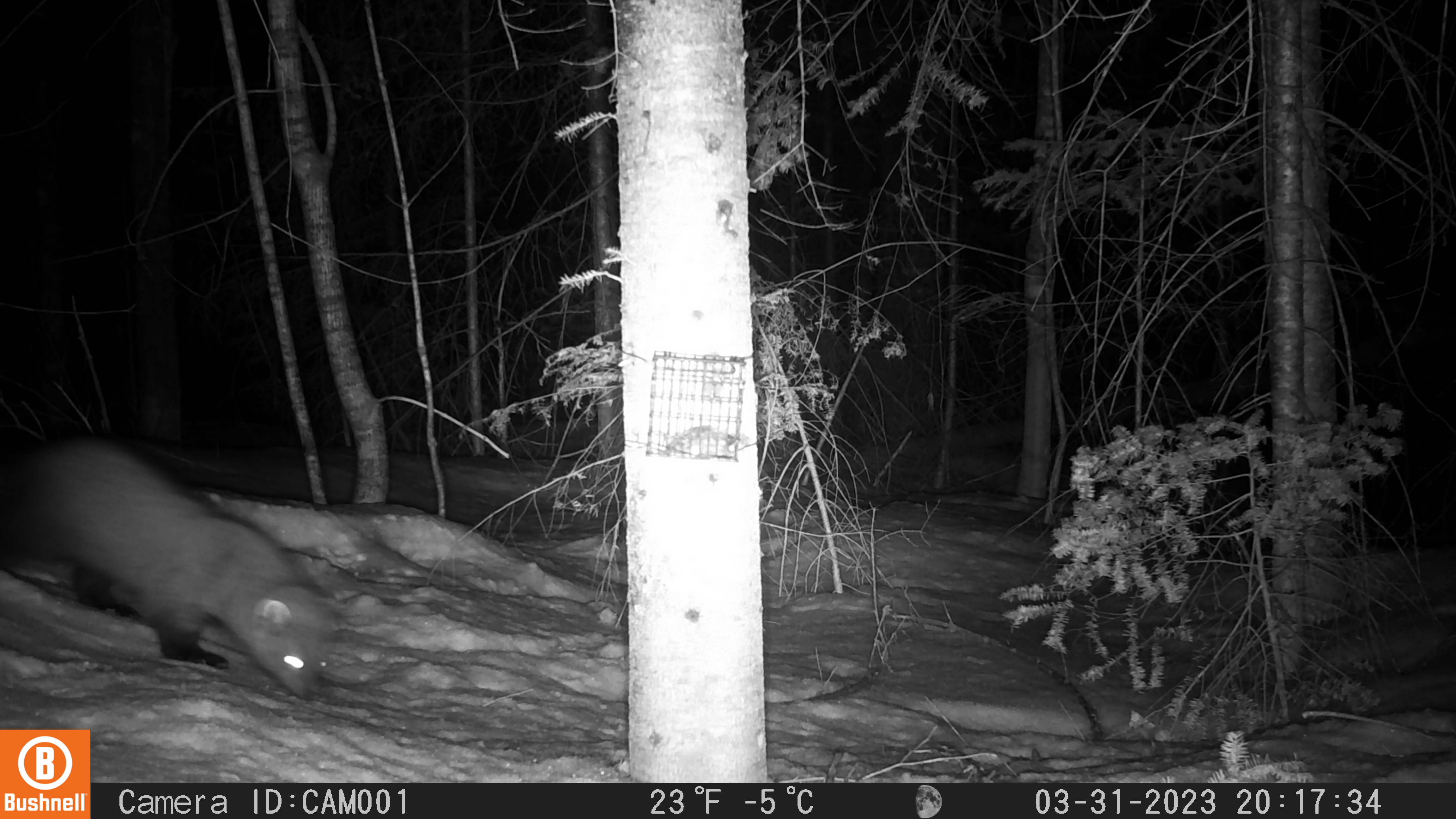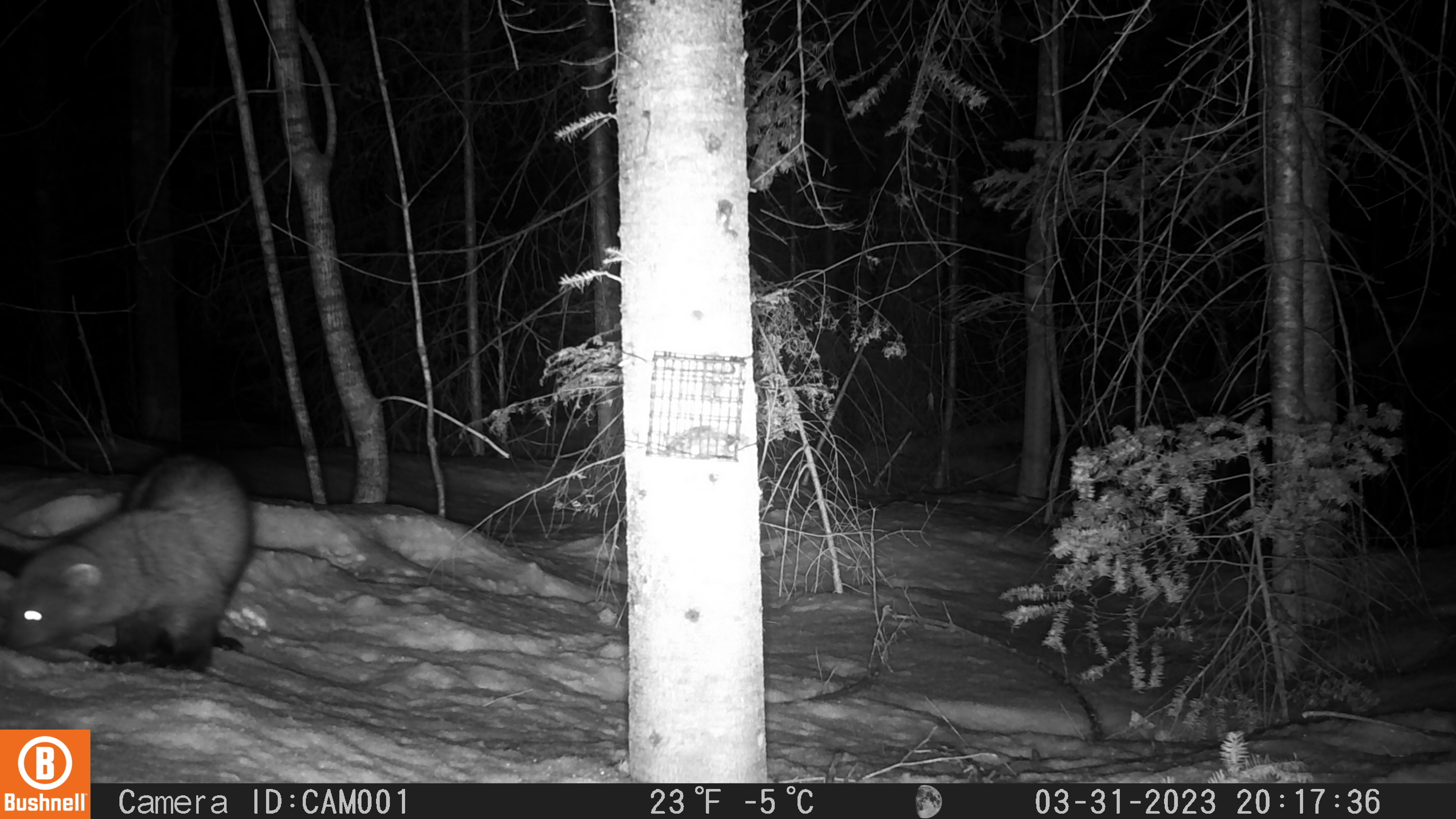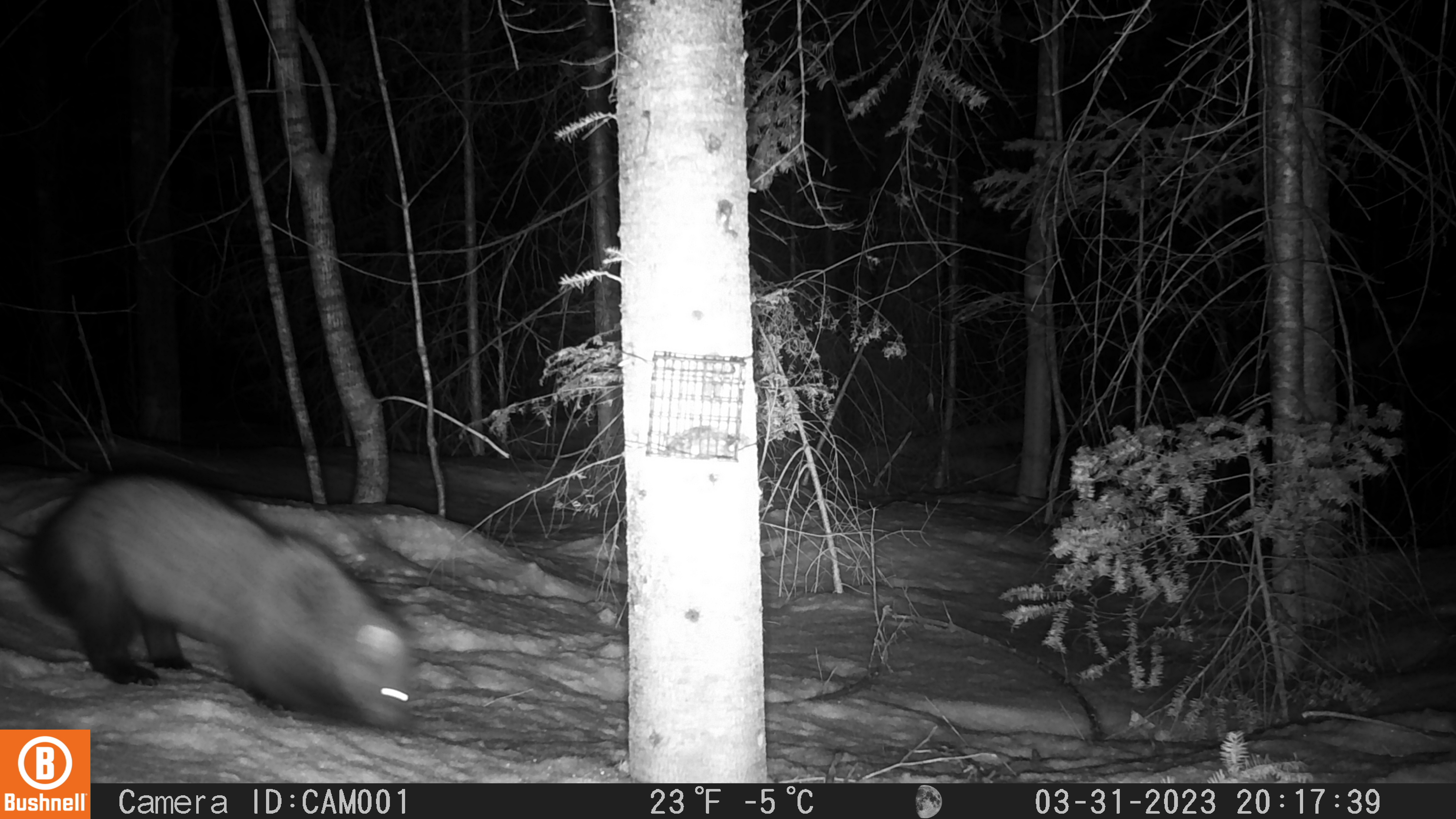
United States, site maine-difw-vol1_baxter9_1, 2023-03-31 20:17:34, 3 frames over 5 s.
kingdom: Animalia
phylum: Chordata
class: Mammalia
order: Carnivora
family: Mustelidae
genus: Pekania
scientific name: Pekania pennanti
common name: fisher